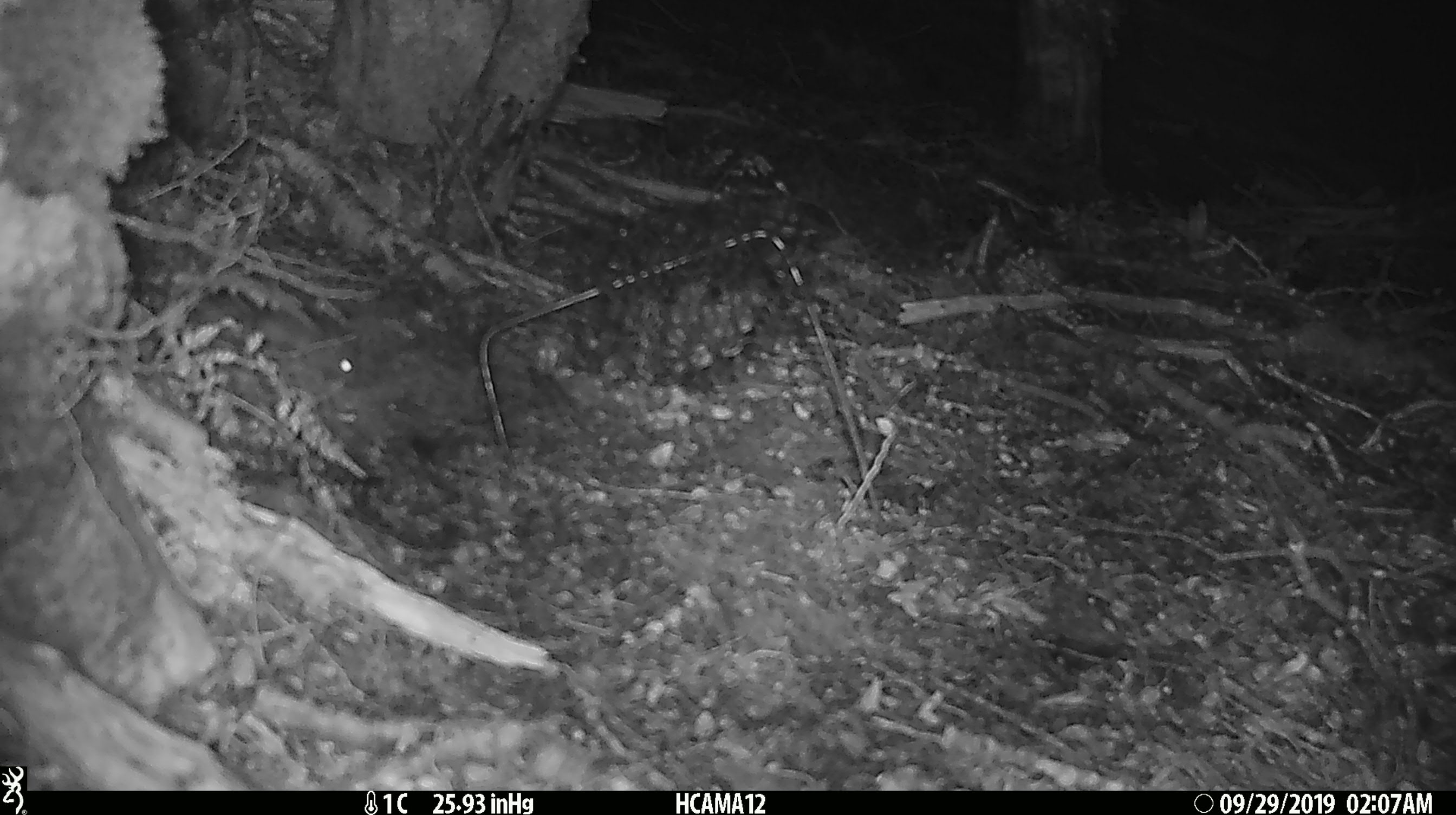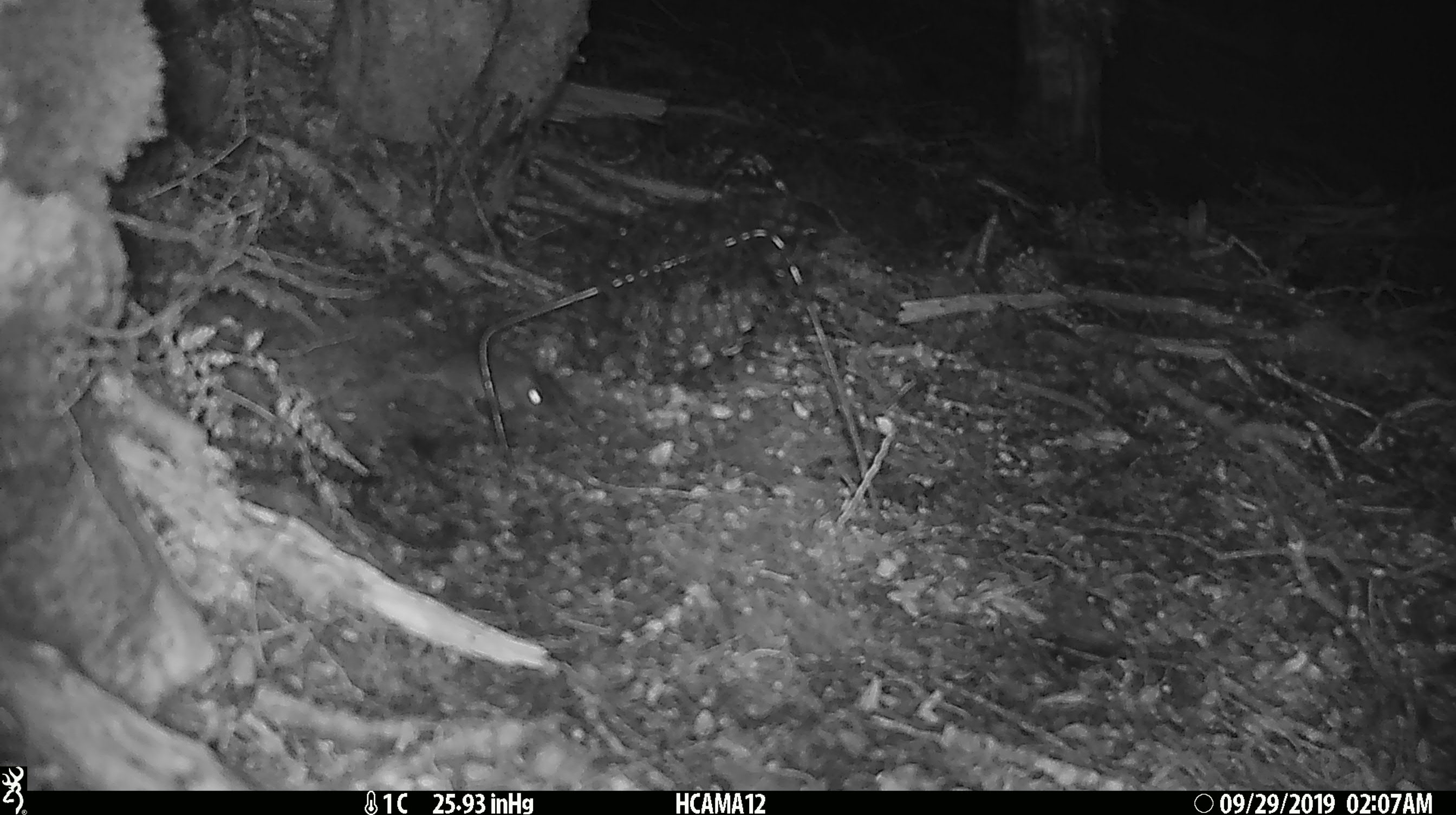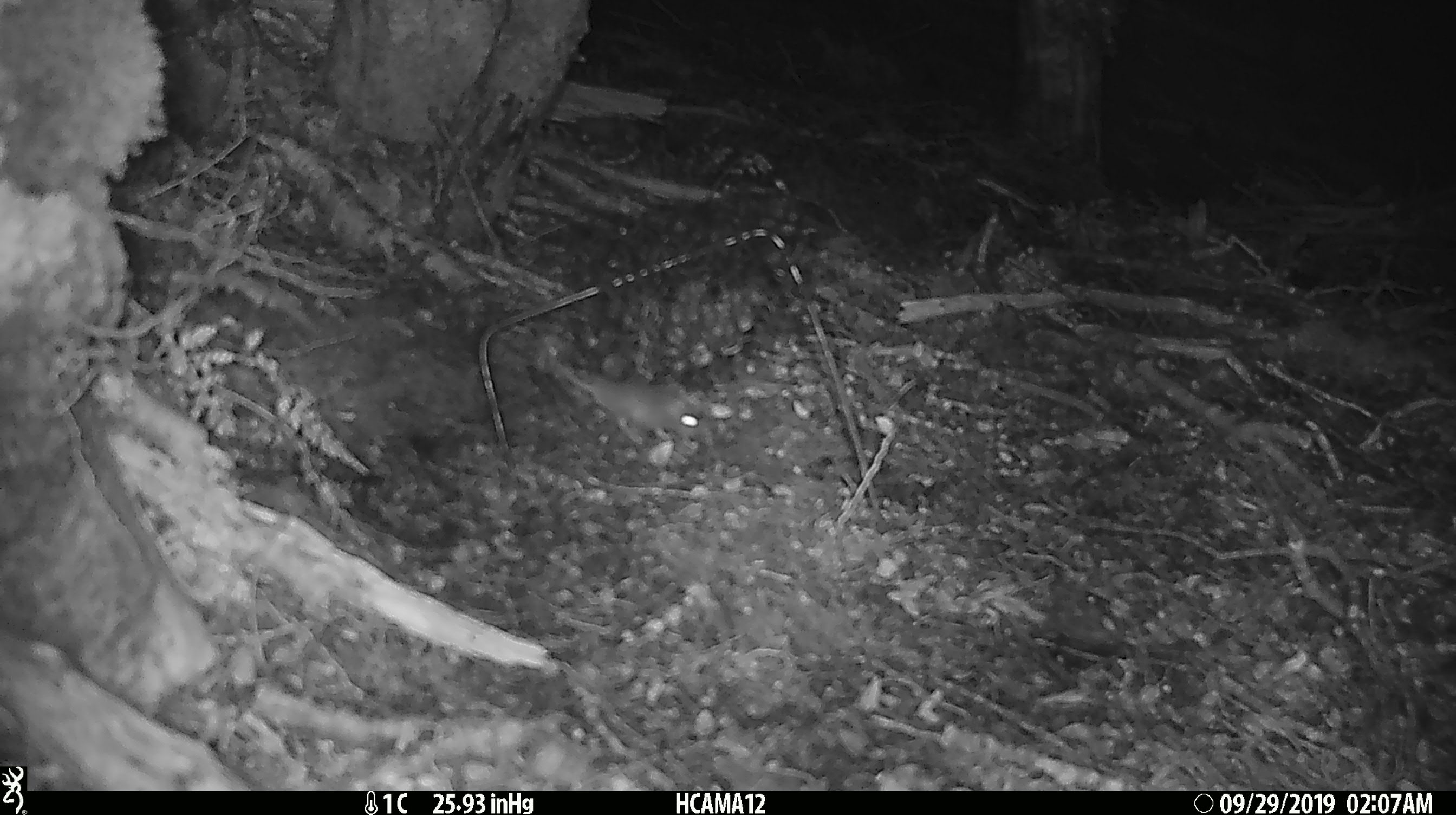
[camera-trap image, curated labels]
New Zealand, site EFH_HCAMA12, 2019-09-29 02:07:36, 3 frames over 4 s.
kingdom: Animalia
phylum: Chordata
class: Mammalia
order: Rodentia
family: Muridae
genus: Mus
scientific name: Mus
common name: mouse